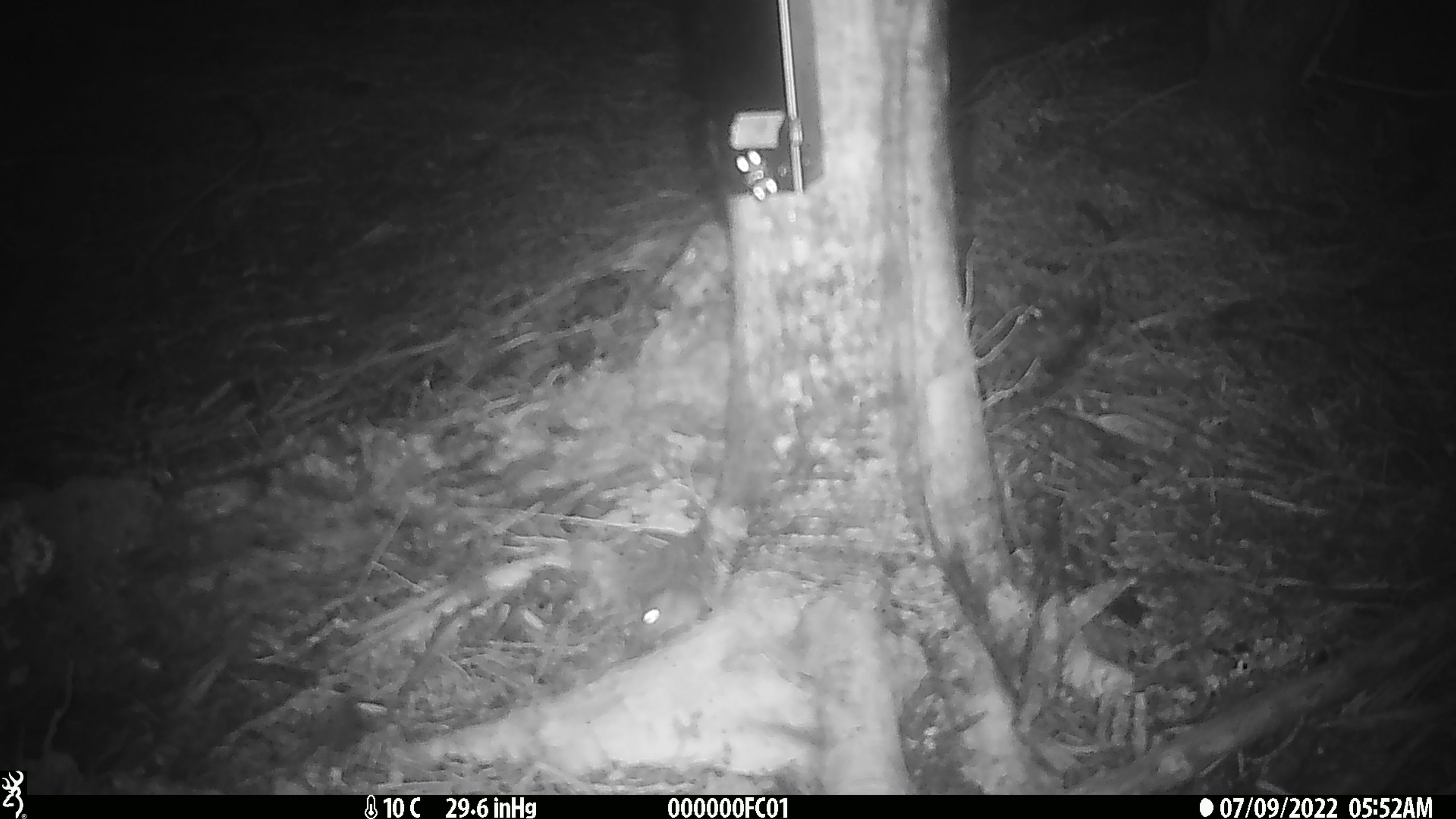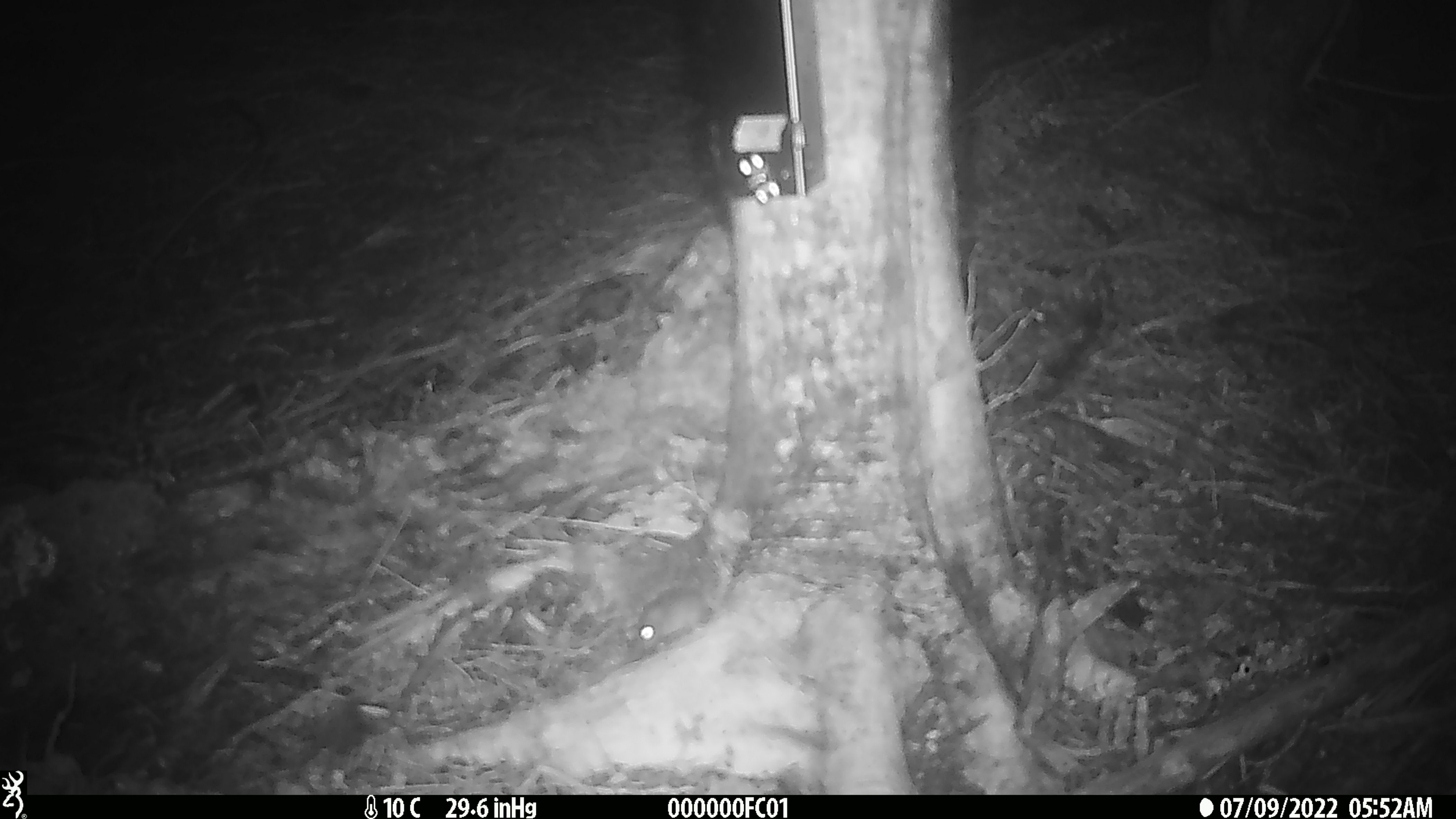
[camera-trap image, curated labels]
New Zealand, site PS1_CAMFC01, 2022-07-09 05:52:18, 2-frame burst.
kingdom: Animalia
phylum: Chordata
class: Mammalia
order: Rodentia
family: Muridae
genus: Mus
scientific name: Mus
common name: mouse